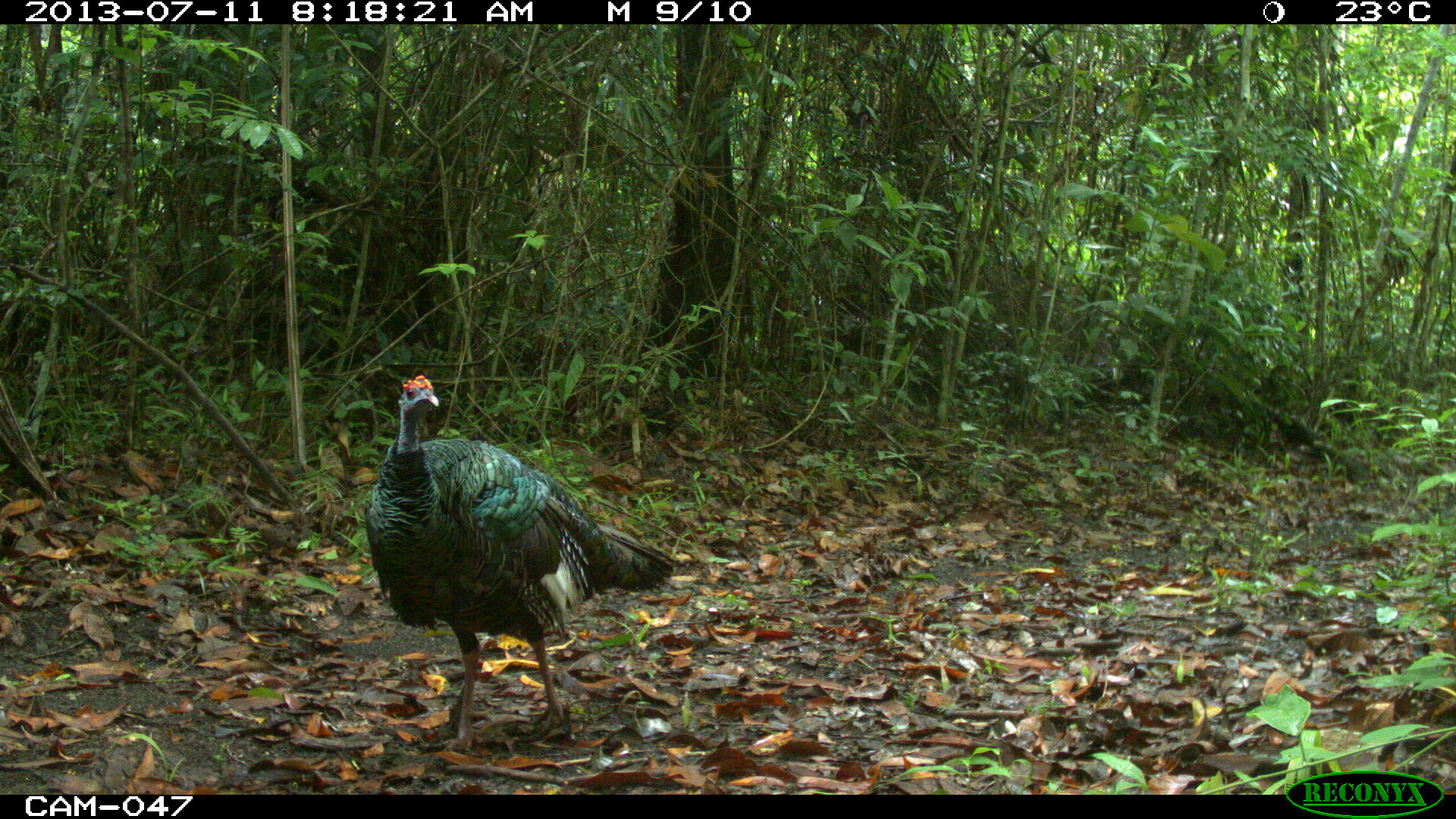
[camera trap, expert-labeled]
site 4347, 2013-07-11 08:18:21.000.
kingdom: Animalia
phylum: Chordata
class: Aves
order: Galliformes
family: Phasianidae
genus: Meleagris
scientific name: Meleagris ocellata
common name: ocellated turkey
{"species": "Meleagris ocellata (ocellated turkey)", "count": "1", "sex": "male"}